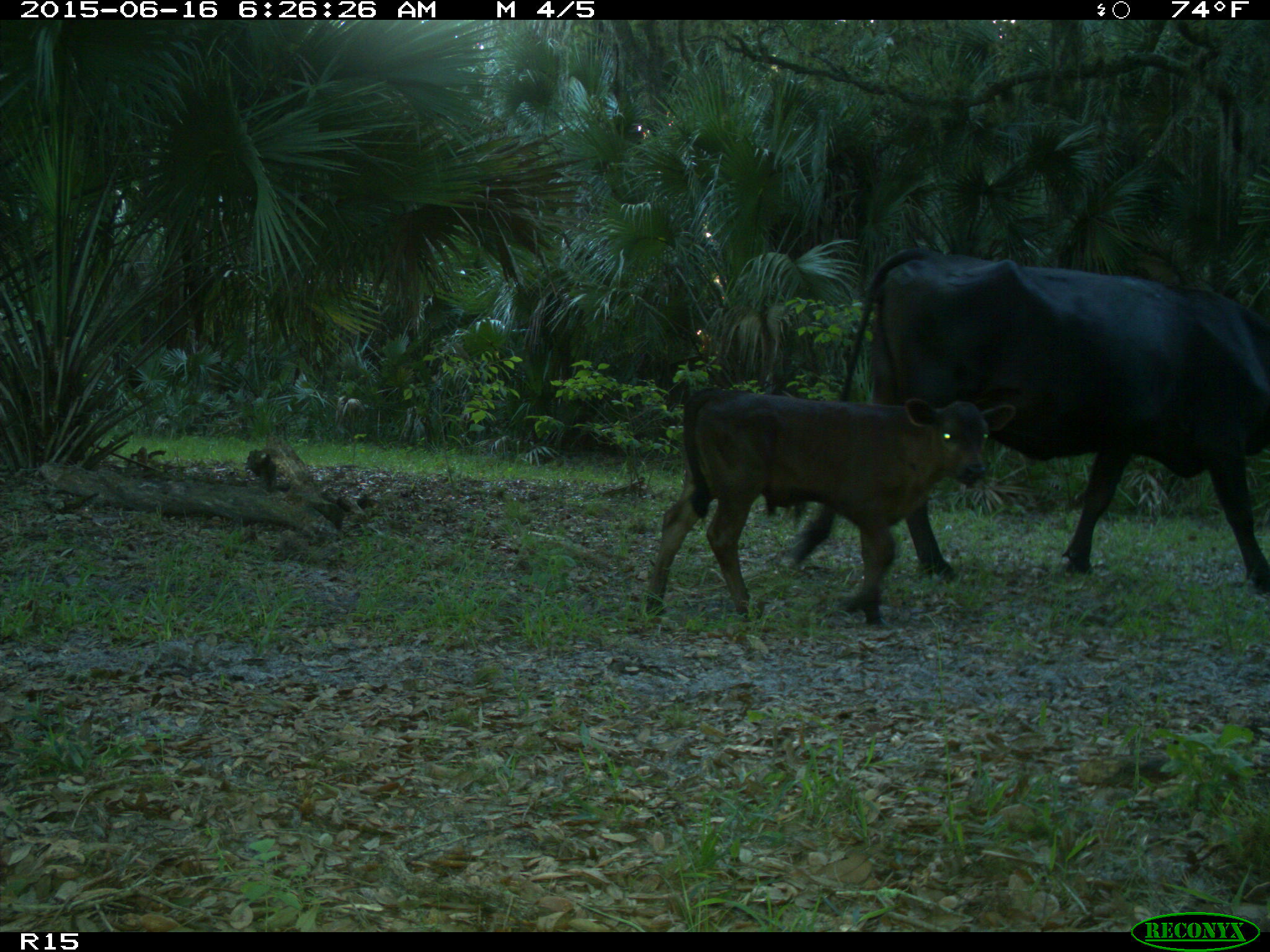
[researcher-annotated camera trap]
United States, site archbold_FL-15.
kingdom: Animalia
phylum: Chordata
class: Mammalia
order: Artiodactyla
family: Bovidae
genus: Bos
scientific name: Bos taurus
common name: domestic cow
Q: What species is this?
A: Bos taurus (domestic cow).